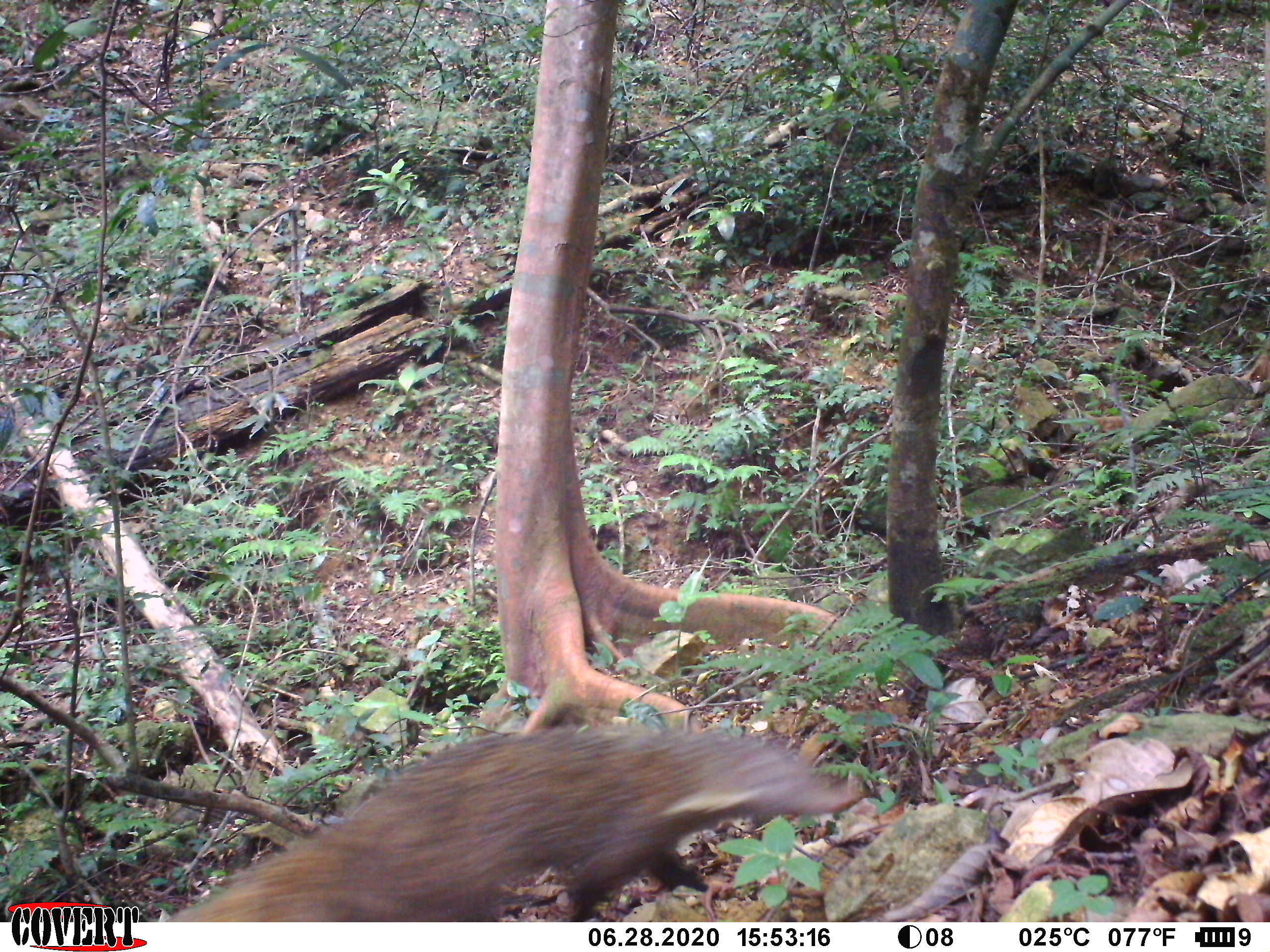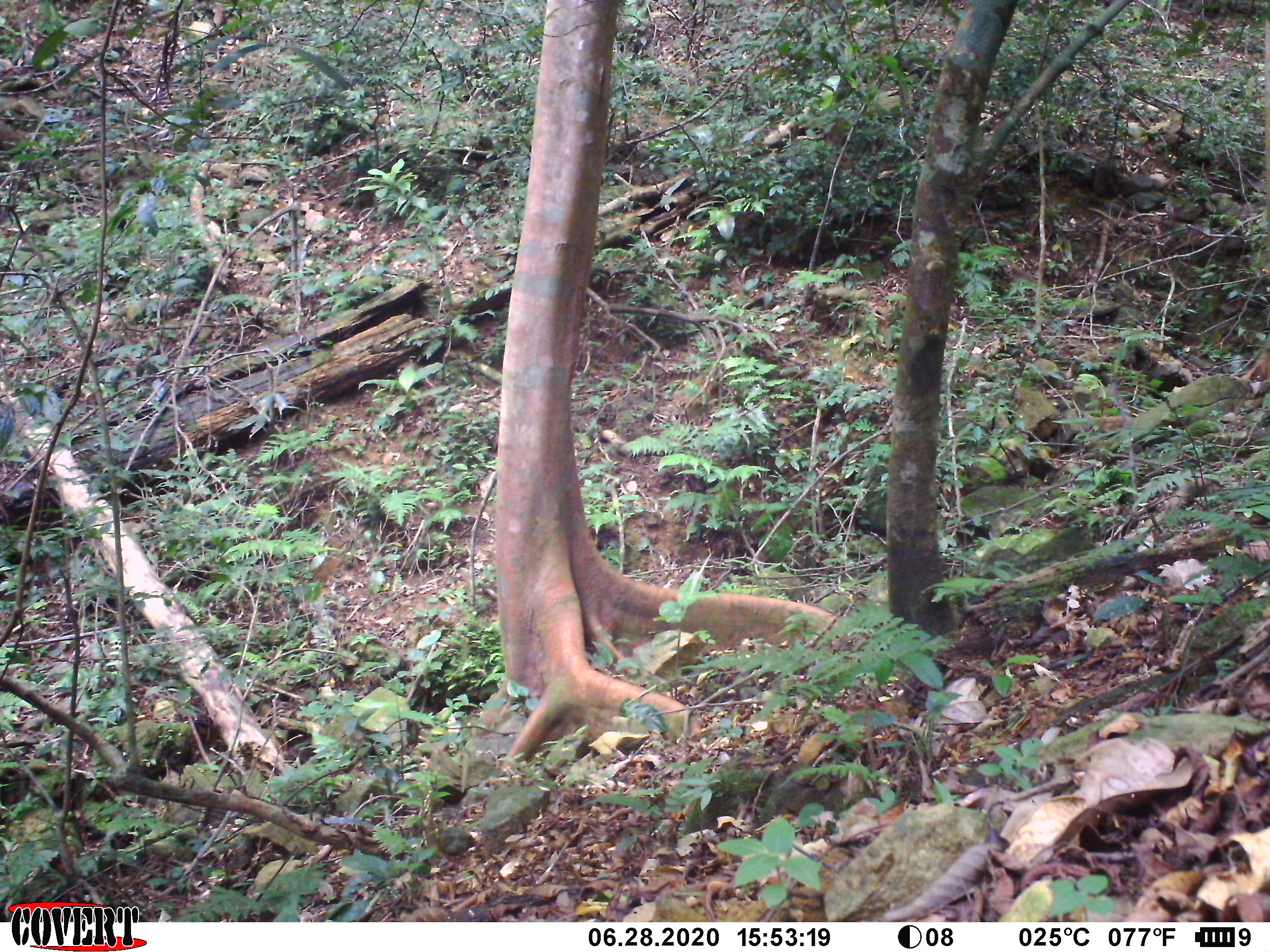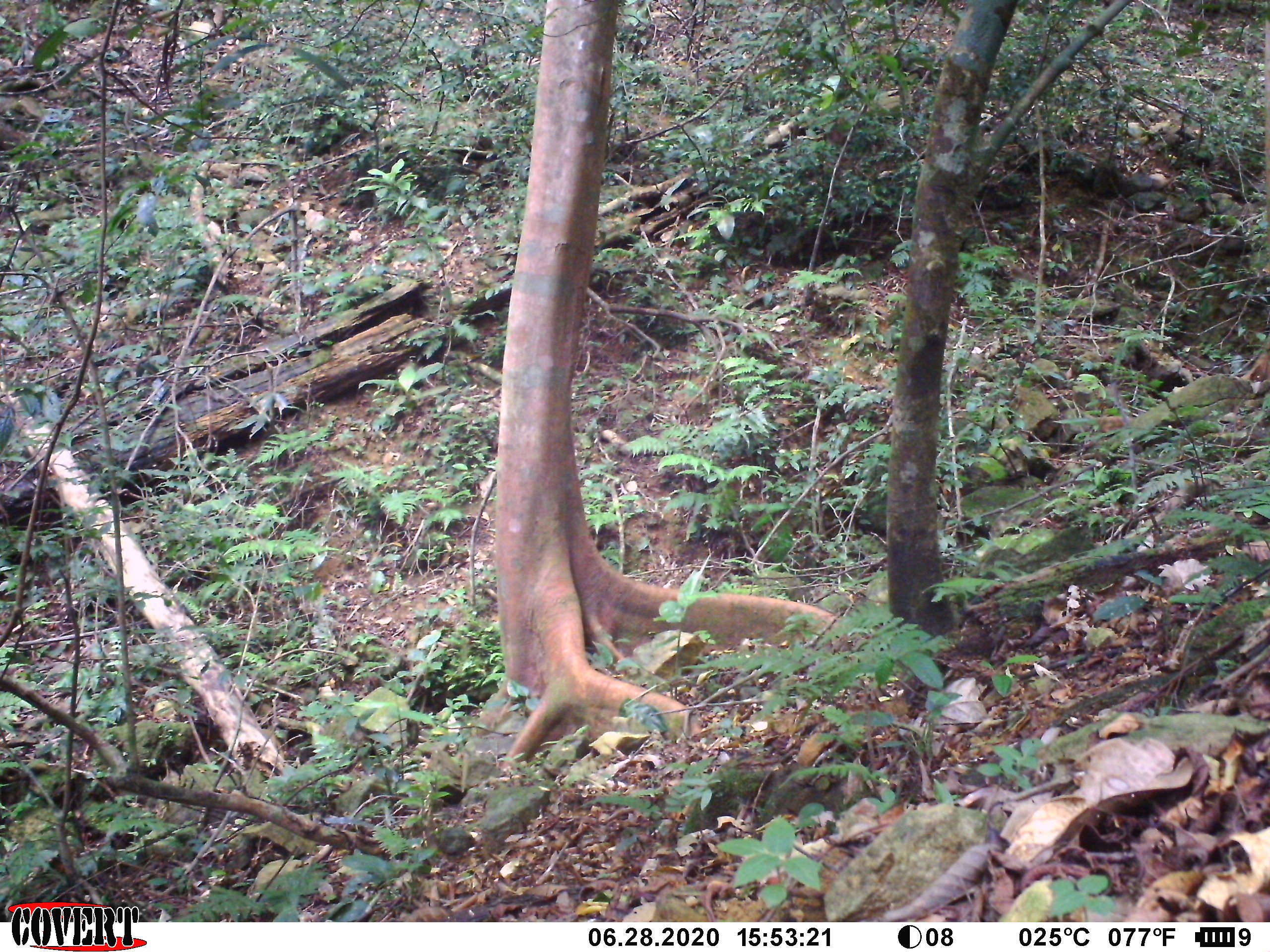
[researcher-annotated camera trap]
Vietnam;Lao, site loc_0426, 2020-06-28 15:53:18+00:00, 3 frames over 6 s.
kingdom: Animalia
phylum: Chordata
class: Mammalia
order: Carnivora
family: Herpestidae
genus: Urva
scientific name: Urva urva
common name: crab-eating mongoose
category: crab eating mongoose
Crab eating mongoose (crab-eating mongoose) (Urva urva). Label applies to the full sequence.